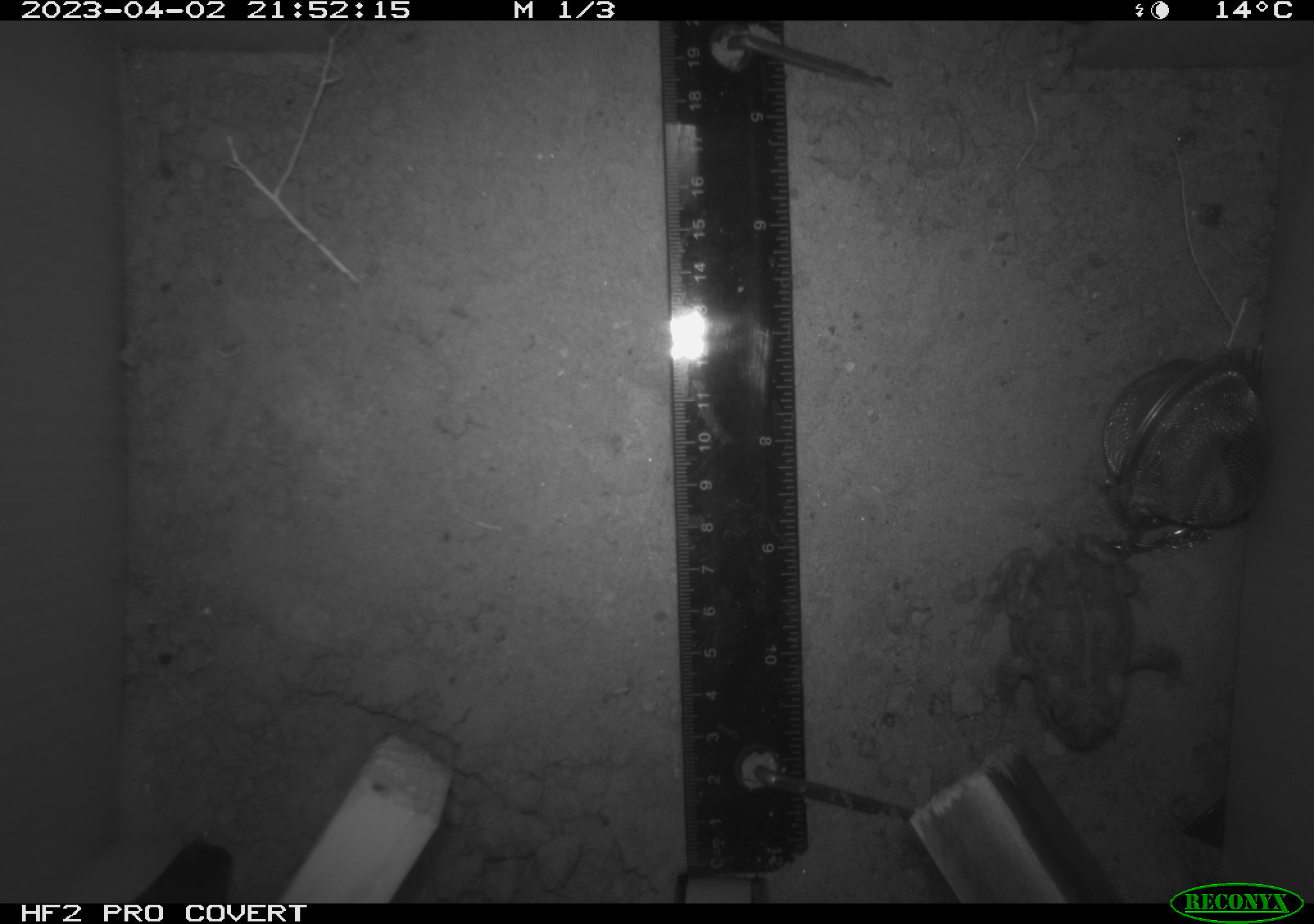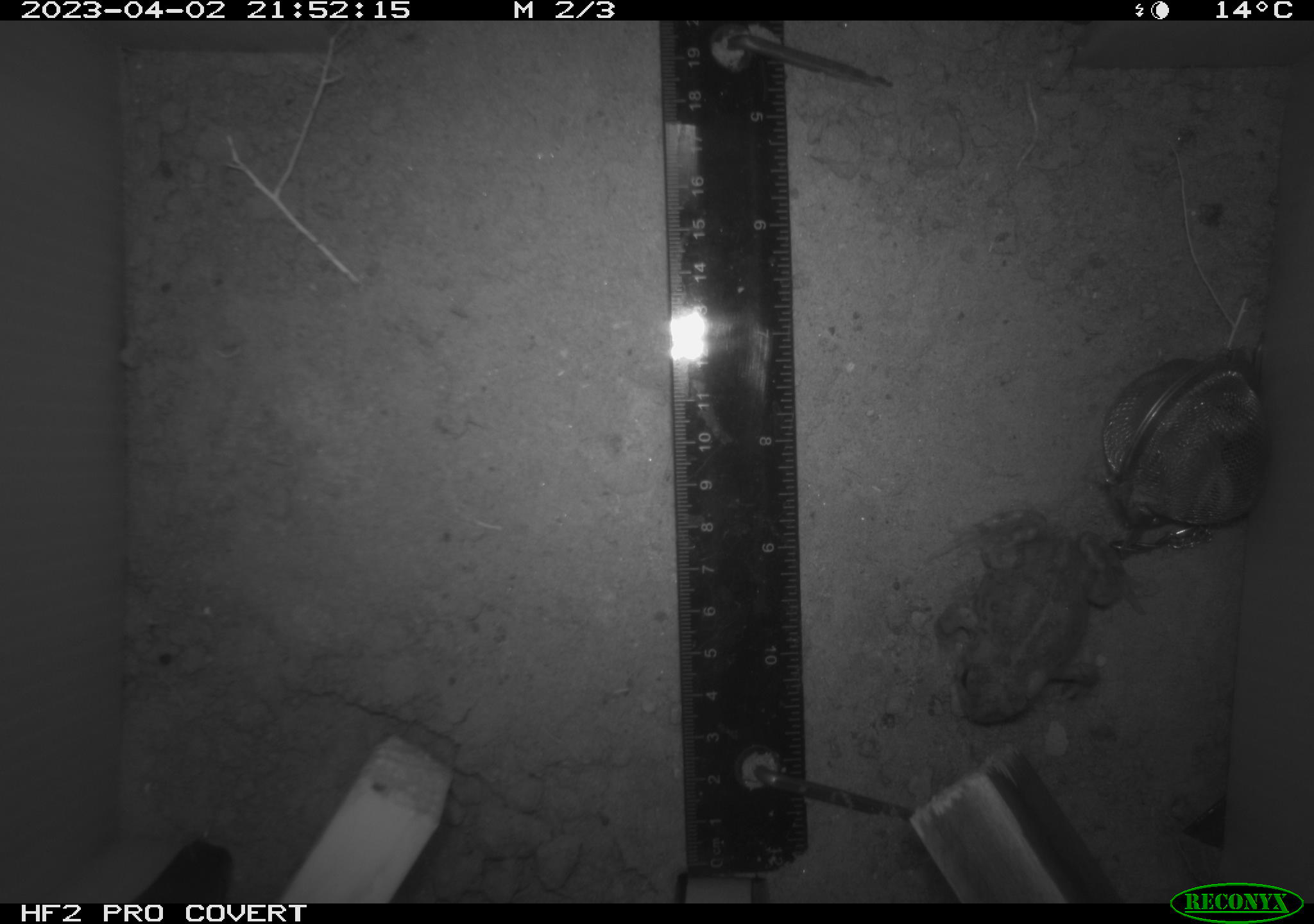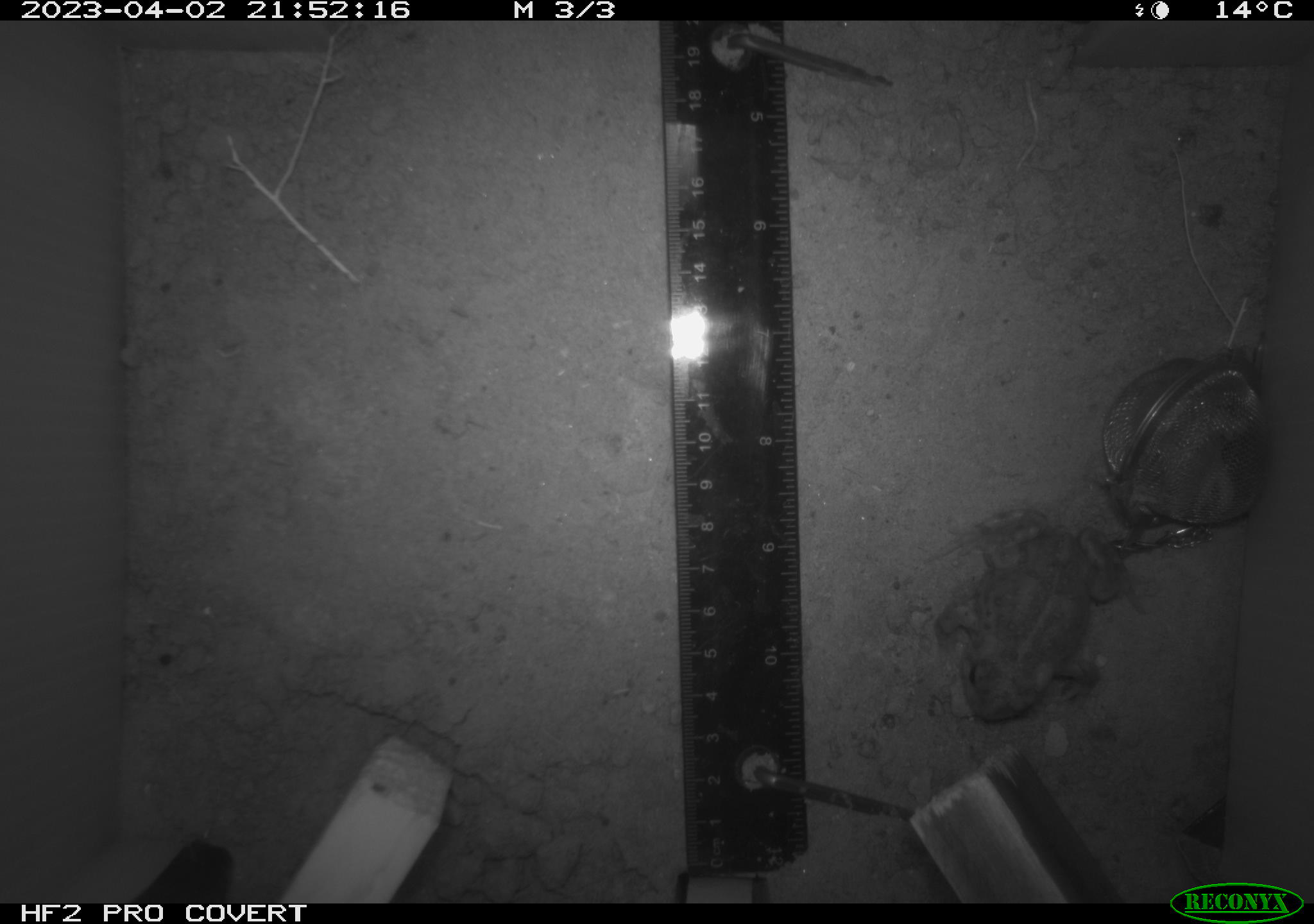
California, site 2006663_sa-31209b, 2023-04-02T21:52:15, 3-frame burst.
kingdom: Animalia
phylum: Chordata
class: Amphibia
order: Anura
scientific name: Anura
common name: frogs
Frogs (Anura).